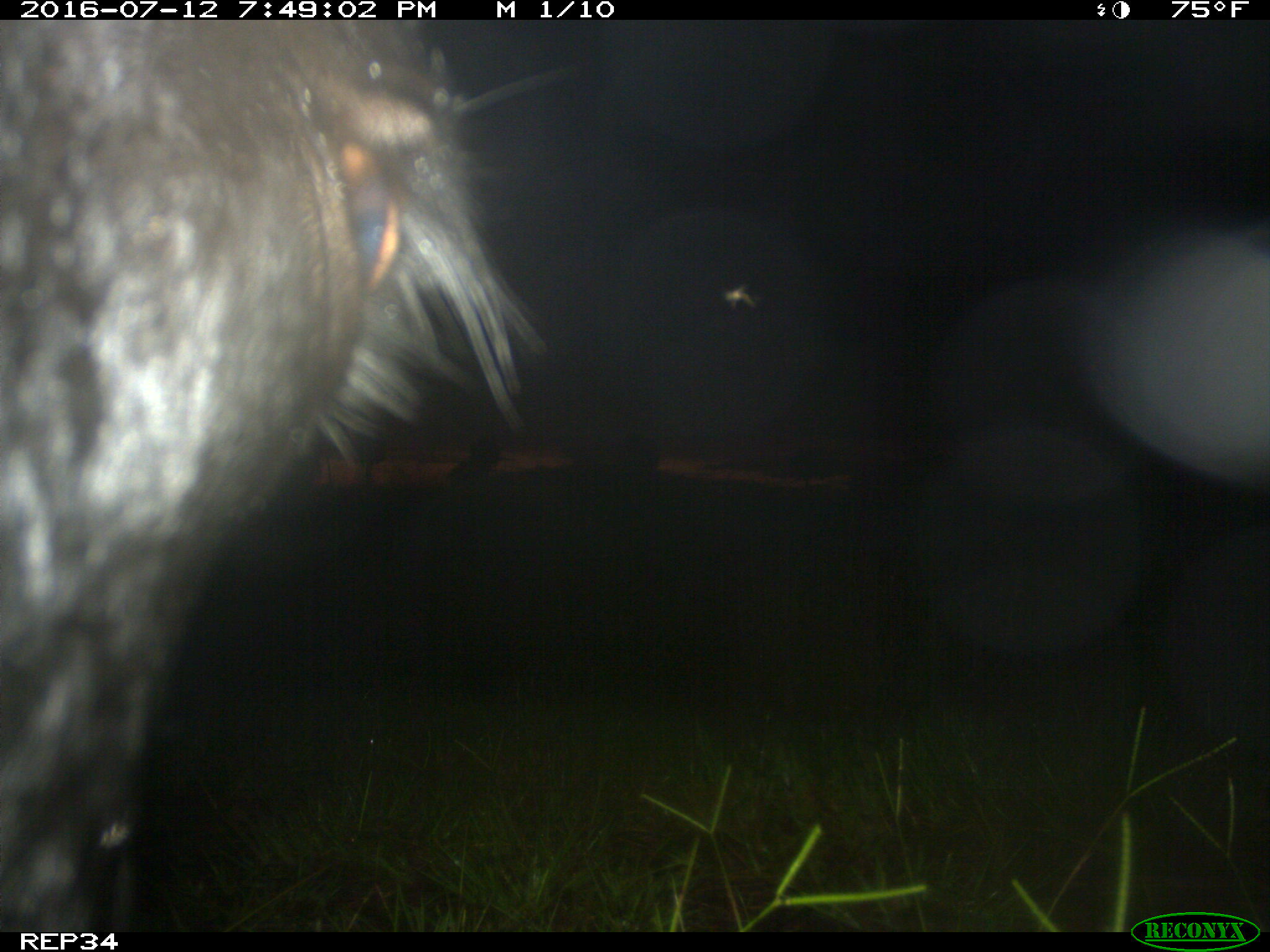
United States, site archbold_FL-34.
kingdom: Animalia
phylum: Chordata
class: Mammalia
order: Artiodactyla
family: Bovidae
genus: Bos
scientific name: Bos taurus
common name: domestic cow